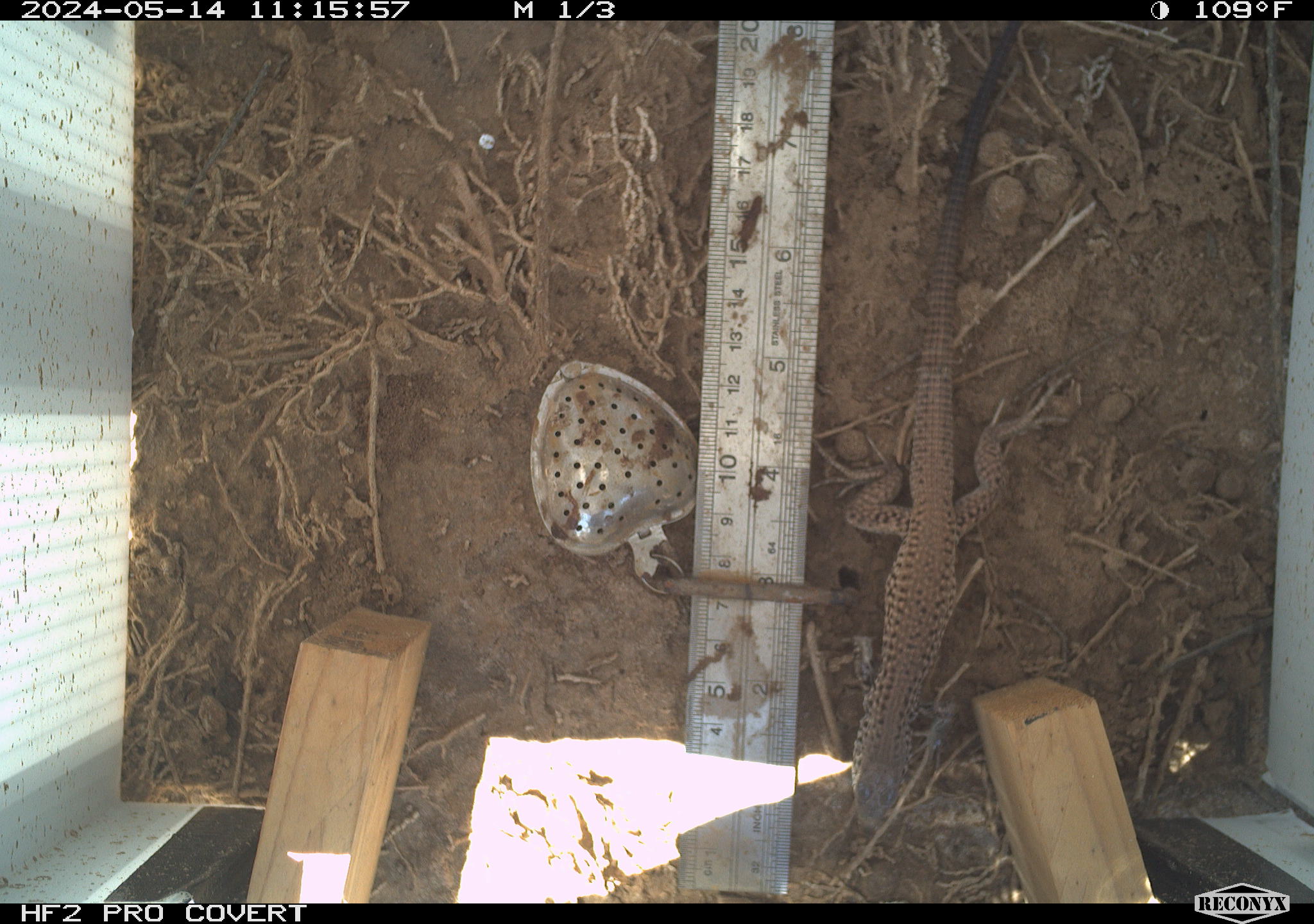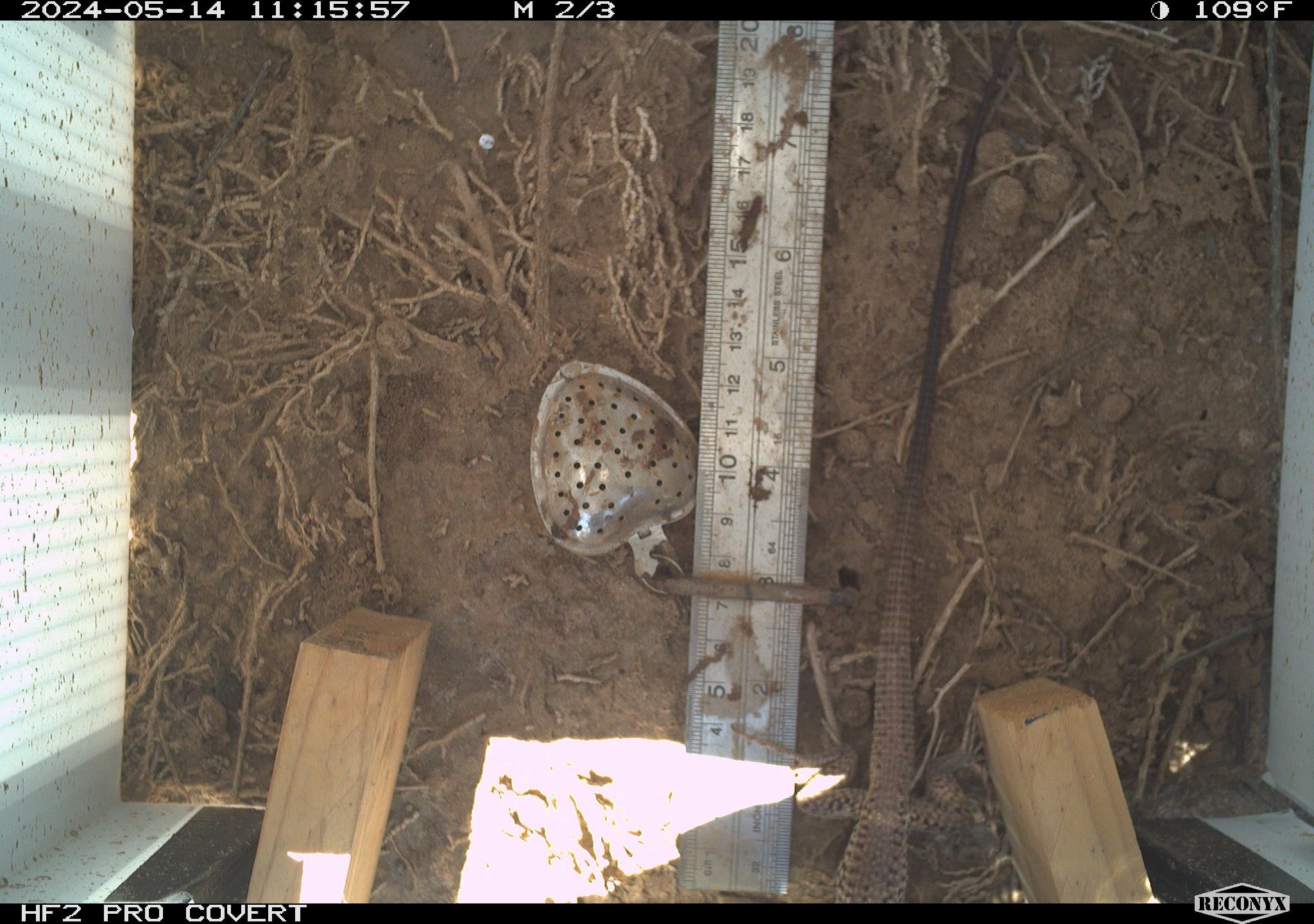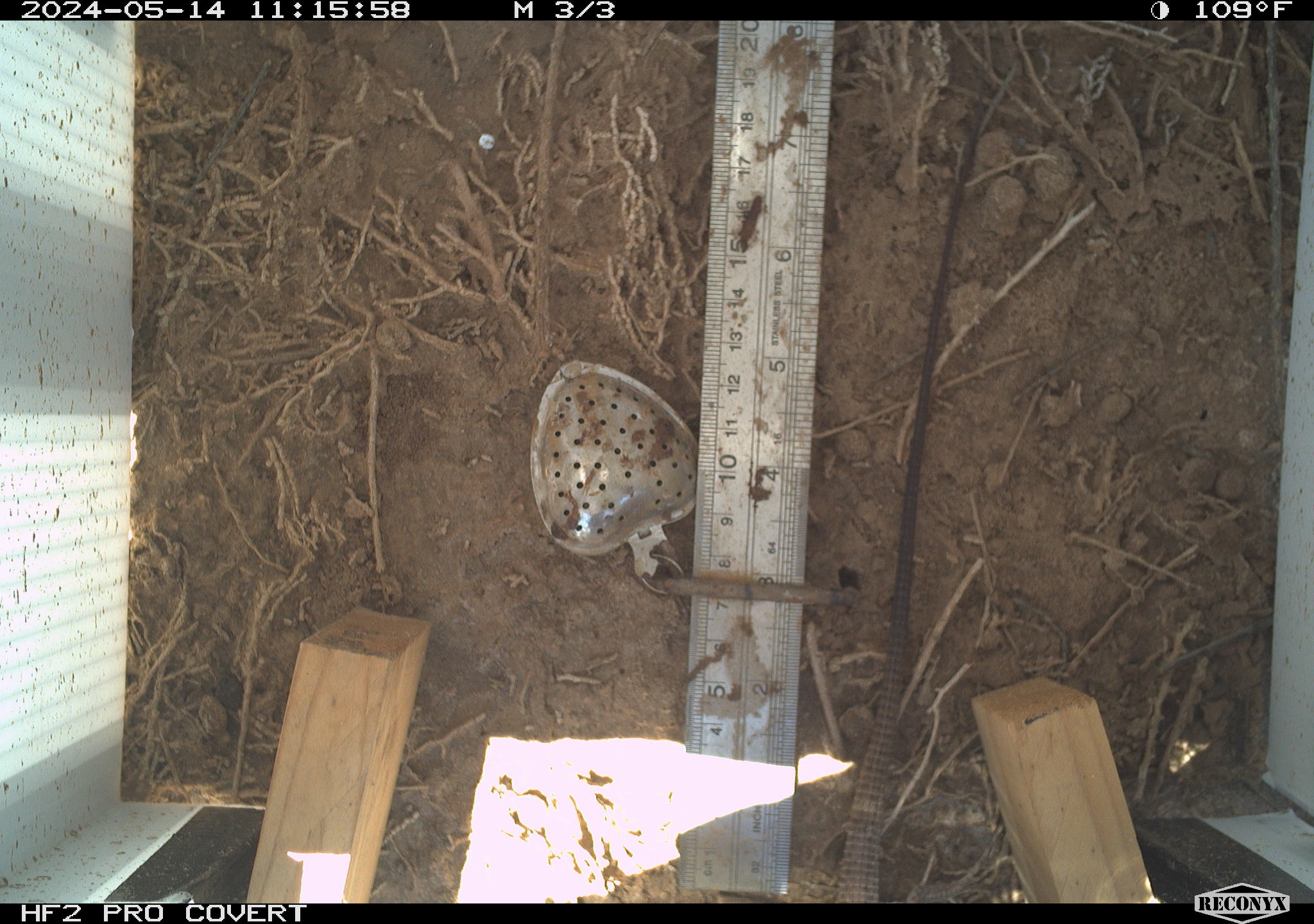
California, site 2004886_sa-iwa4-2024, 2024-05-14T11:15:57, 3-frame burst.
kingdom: Animalia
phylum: Chordata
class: Reptilia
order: Squamata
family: Teiidae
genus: Aspidoscelis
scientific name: Aspidoscelis tigris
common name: western whiptail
Western whiptail (Aspidoscelis tigris).